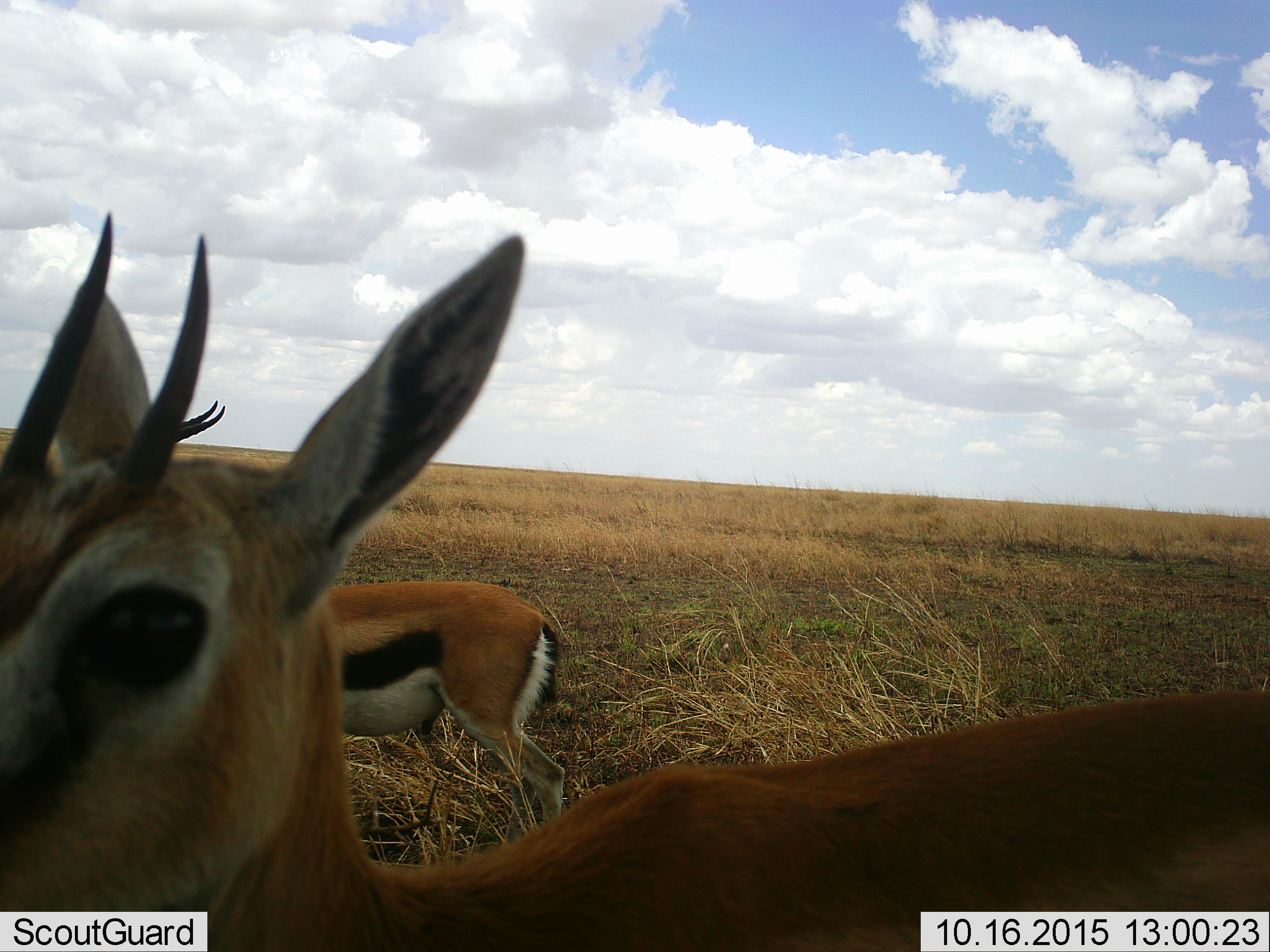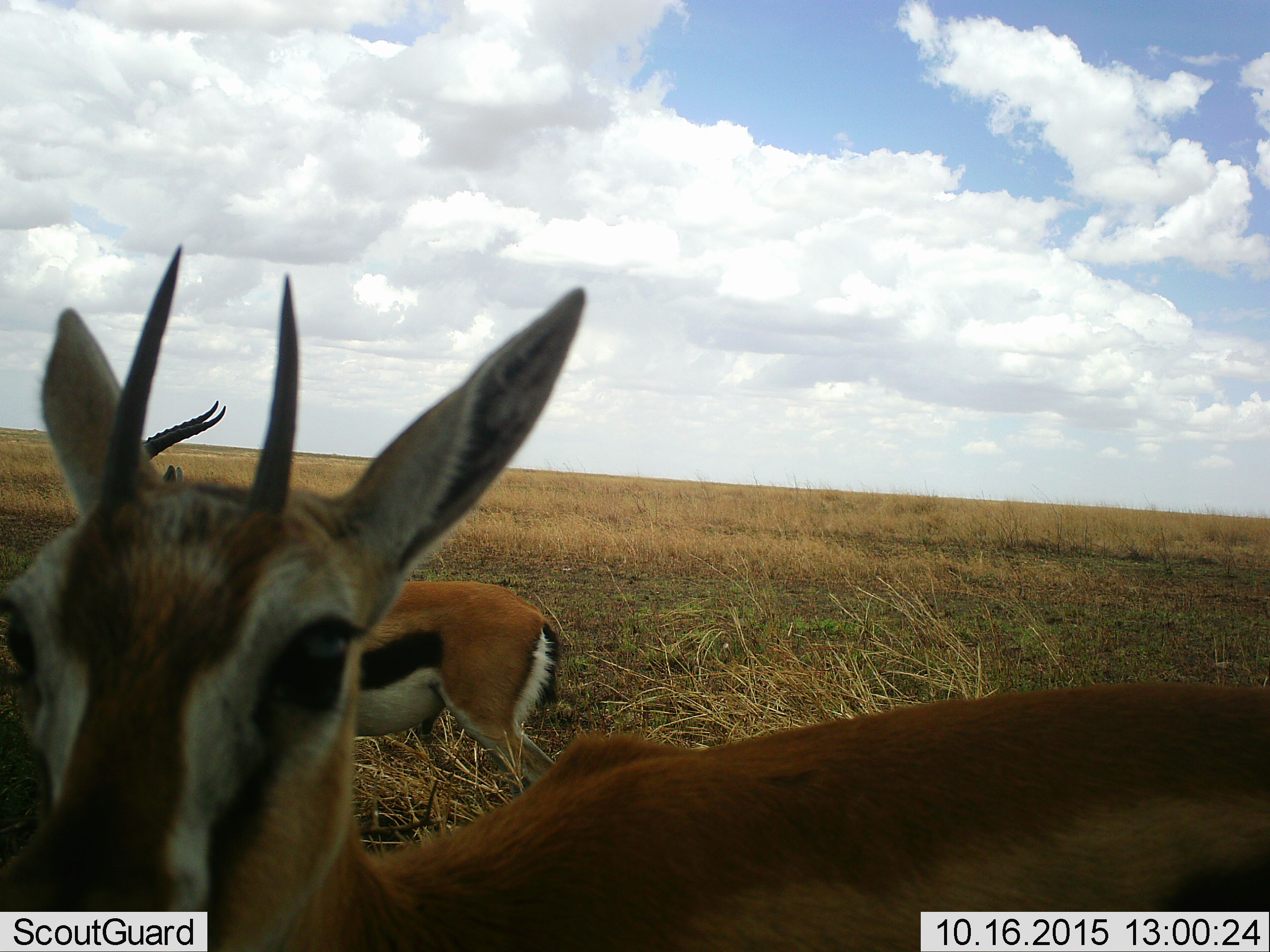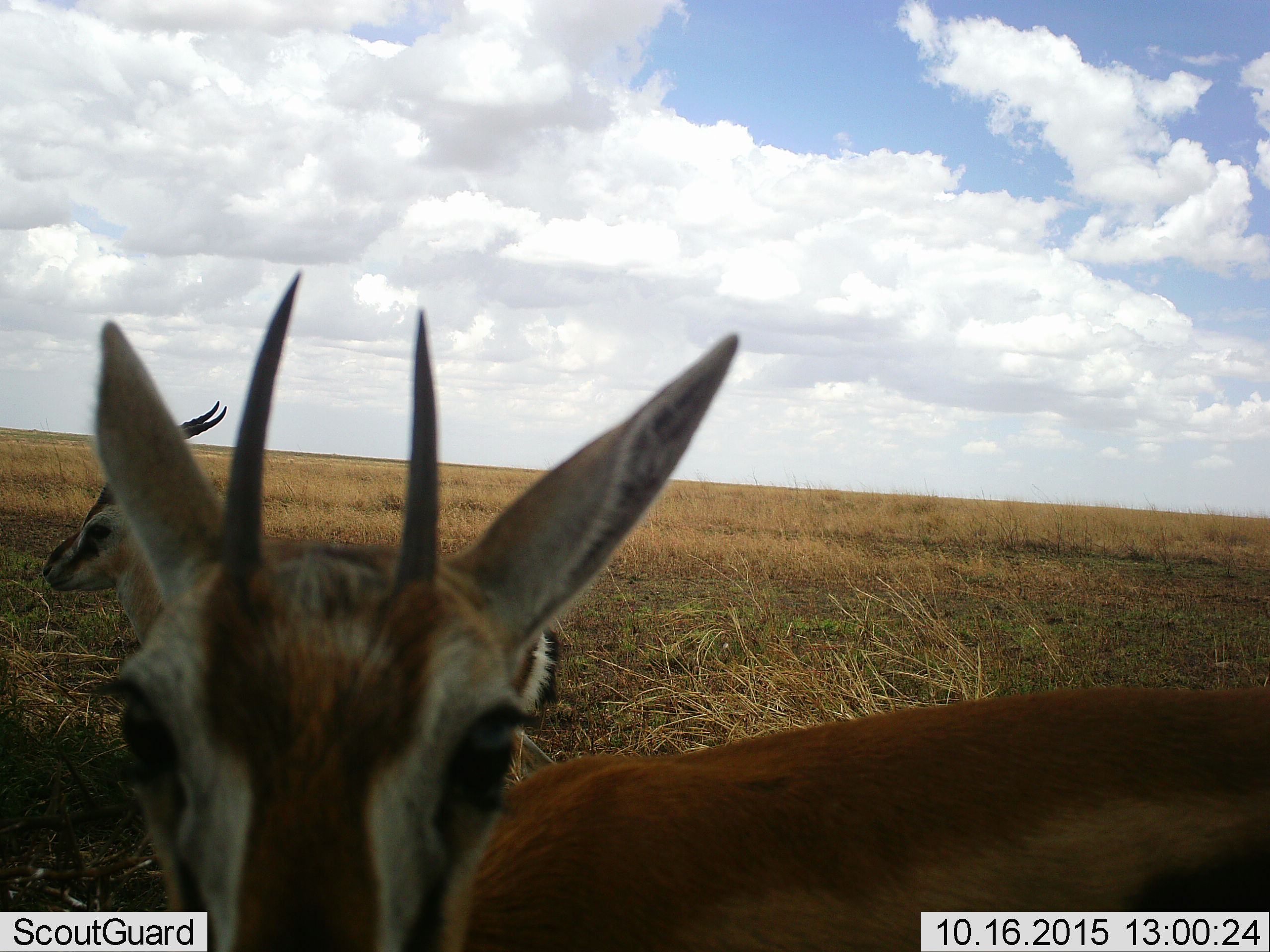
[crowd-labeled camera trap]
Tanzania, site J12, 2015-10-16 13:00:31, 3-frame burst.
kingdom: Animalia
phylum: Chordata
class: Mammalia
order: Artiodactyla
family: Bovidae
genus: Eudorcas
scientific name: Eudorcas thomsonii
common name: thomson's gazelle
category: gazellethomsons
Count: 2.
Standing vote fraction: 80%.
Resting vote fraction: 0%.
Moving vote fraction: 30%.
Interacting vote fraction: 10%.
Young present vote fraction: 0%.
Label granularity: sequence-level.